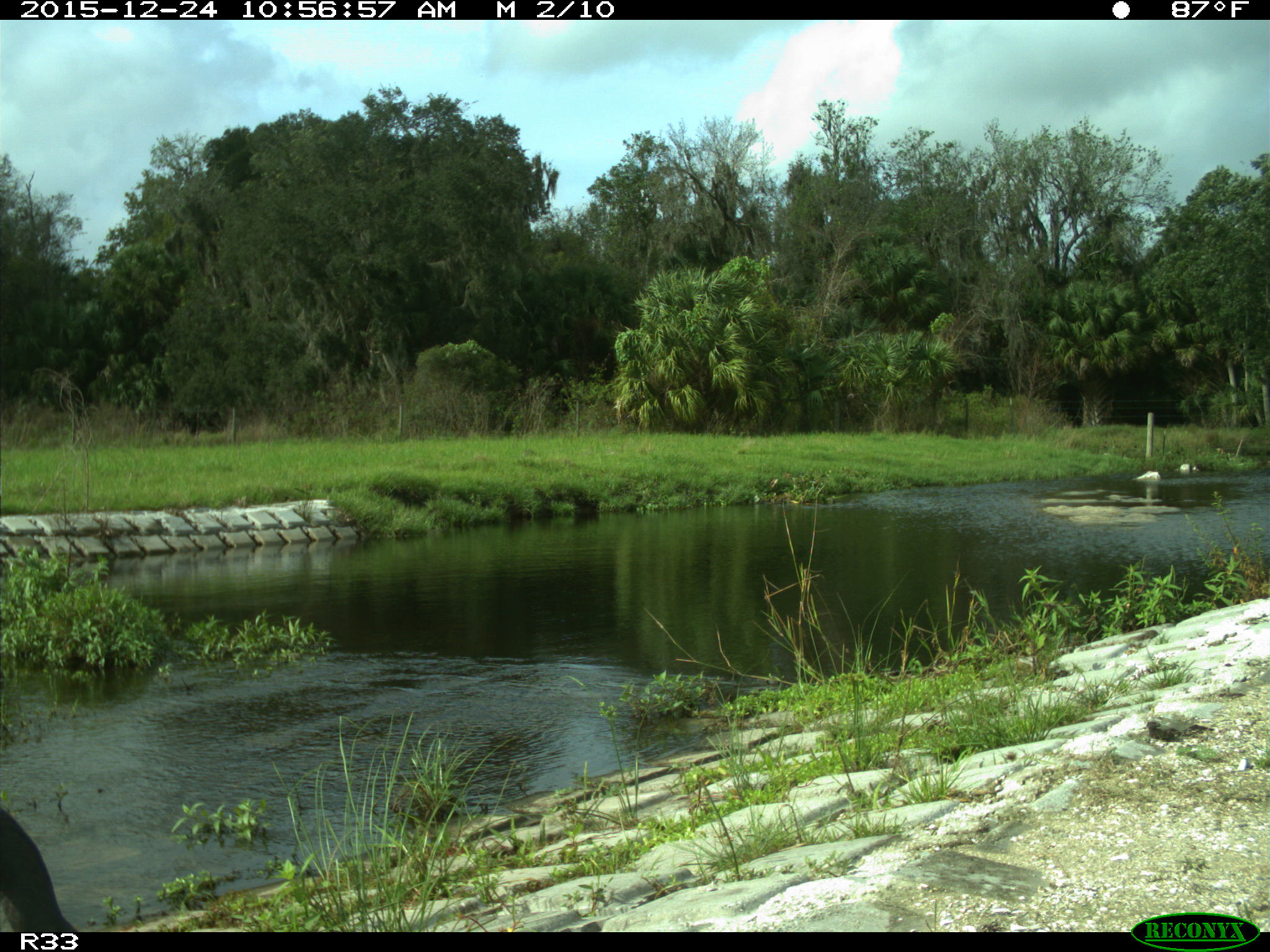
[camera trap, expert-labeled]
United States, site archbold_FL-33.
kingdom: Animalia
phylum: Chordata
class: Aves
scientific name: Aves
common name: birds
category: unidentified bird